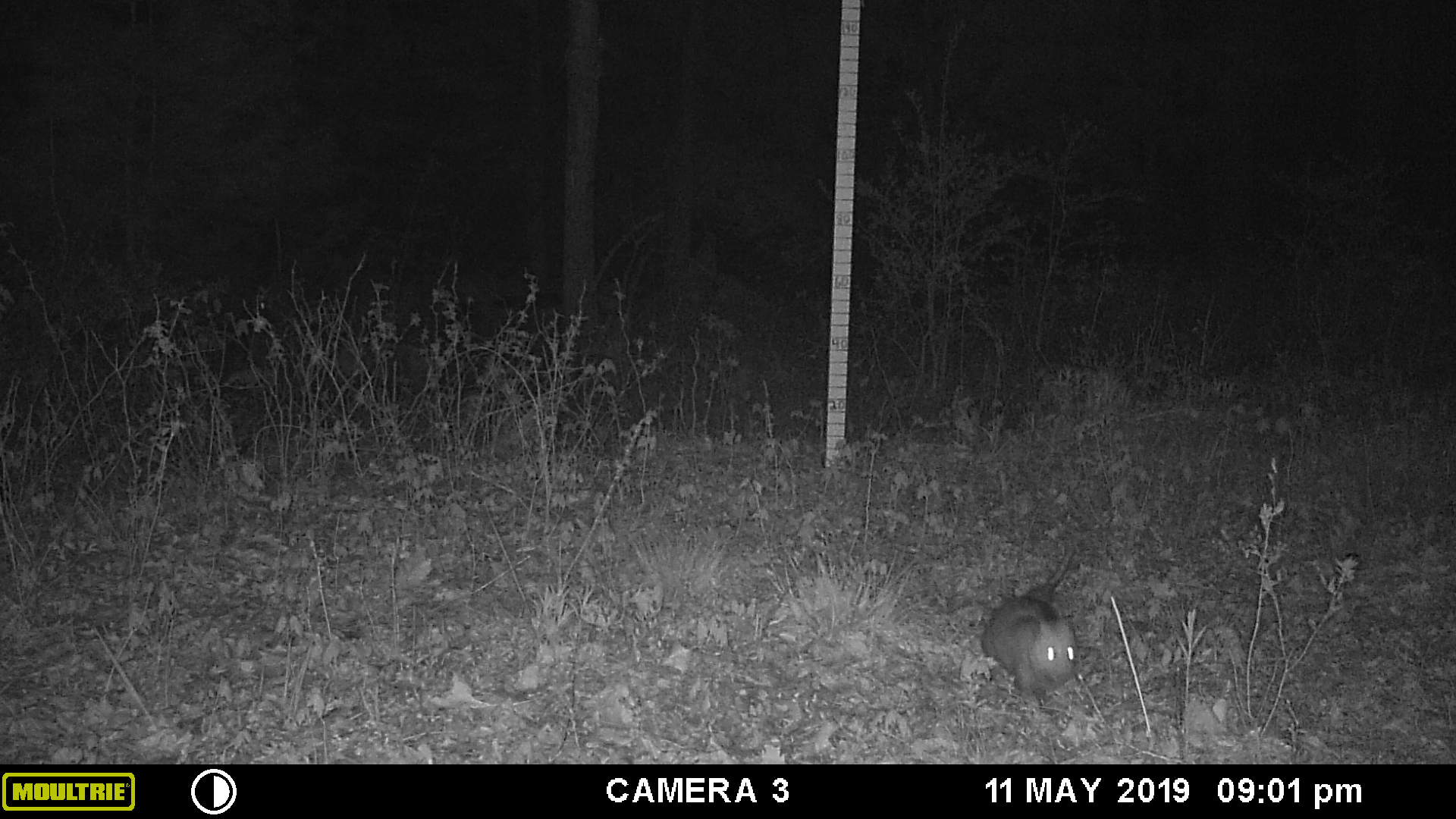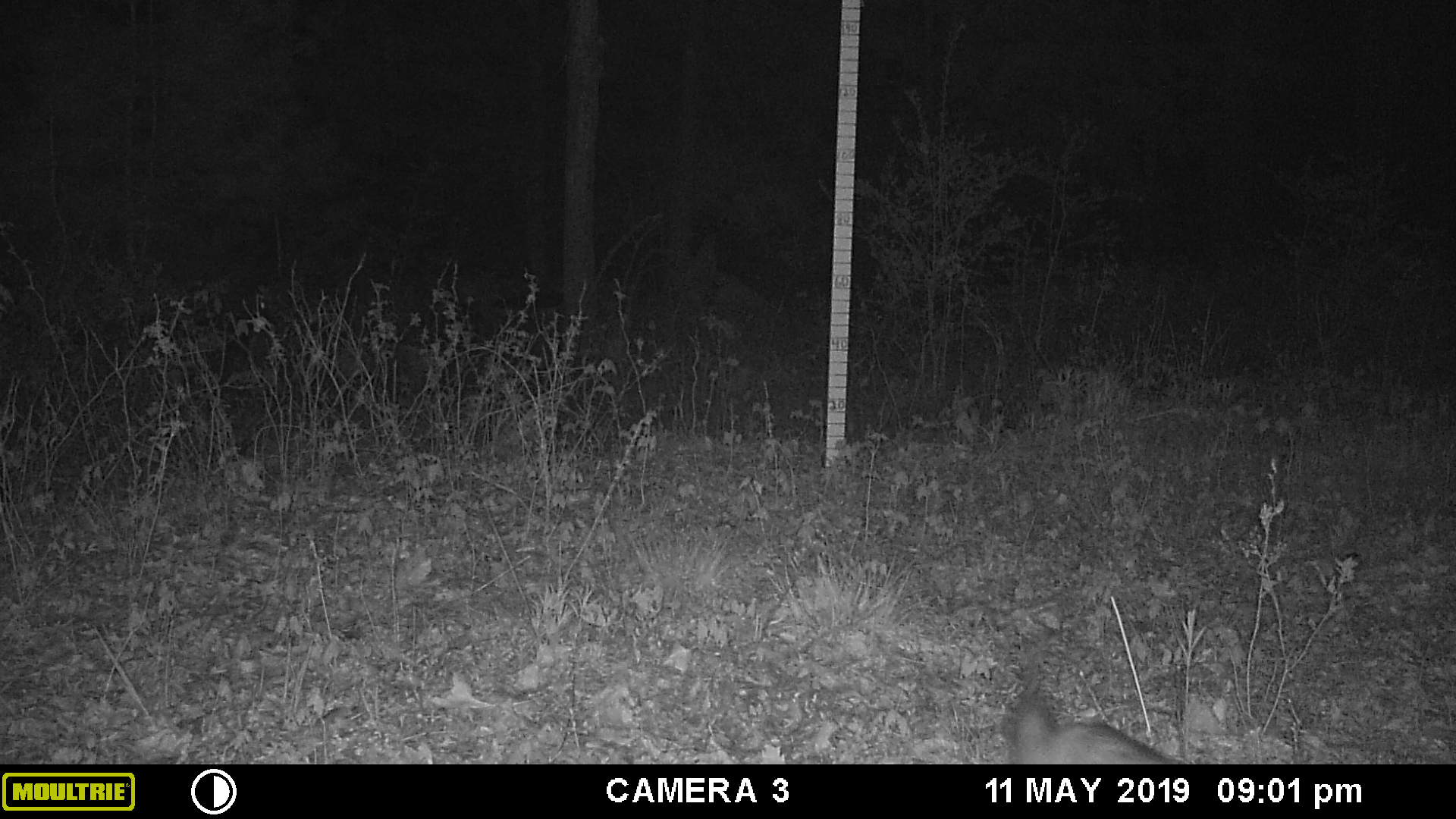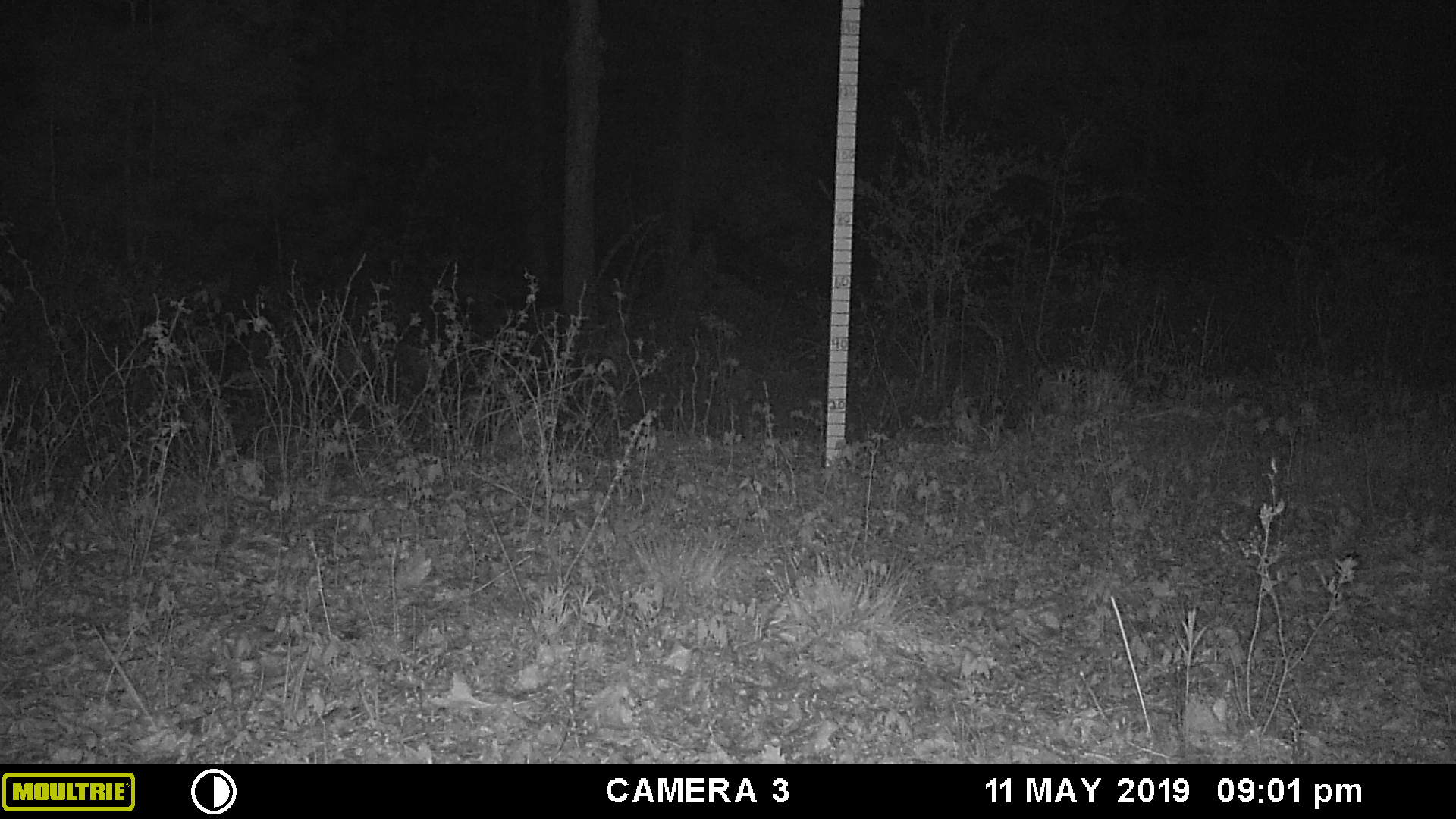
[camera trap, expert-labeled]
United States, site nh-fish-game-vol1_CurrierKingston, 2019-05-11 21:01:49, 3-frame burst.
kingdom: Animalia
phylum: Chordata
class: Mammalia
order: Didelphimorphia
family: Didelphidae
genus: Didelphis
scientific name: Didelphis virginiana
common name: opossum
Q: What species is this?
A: Opossum (Didelphis virginiana).